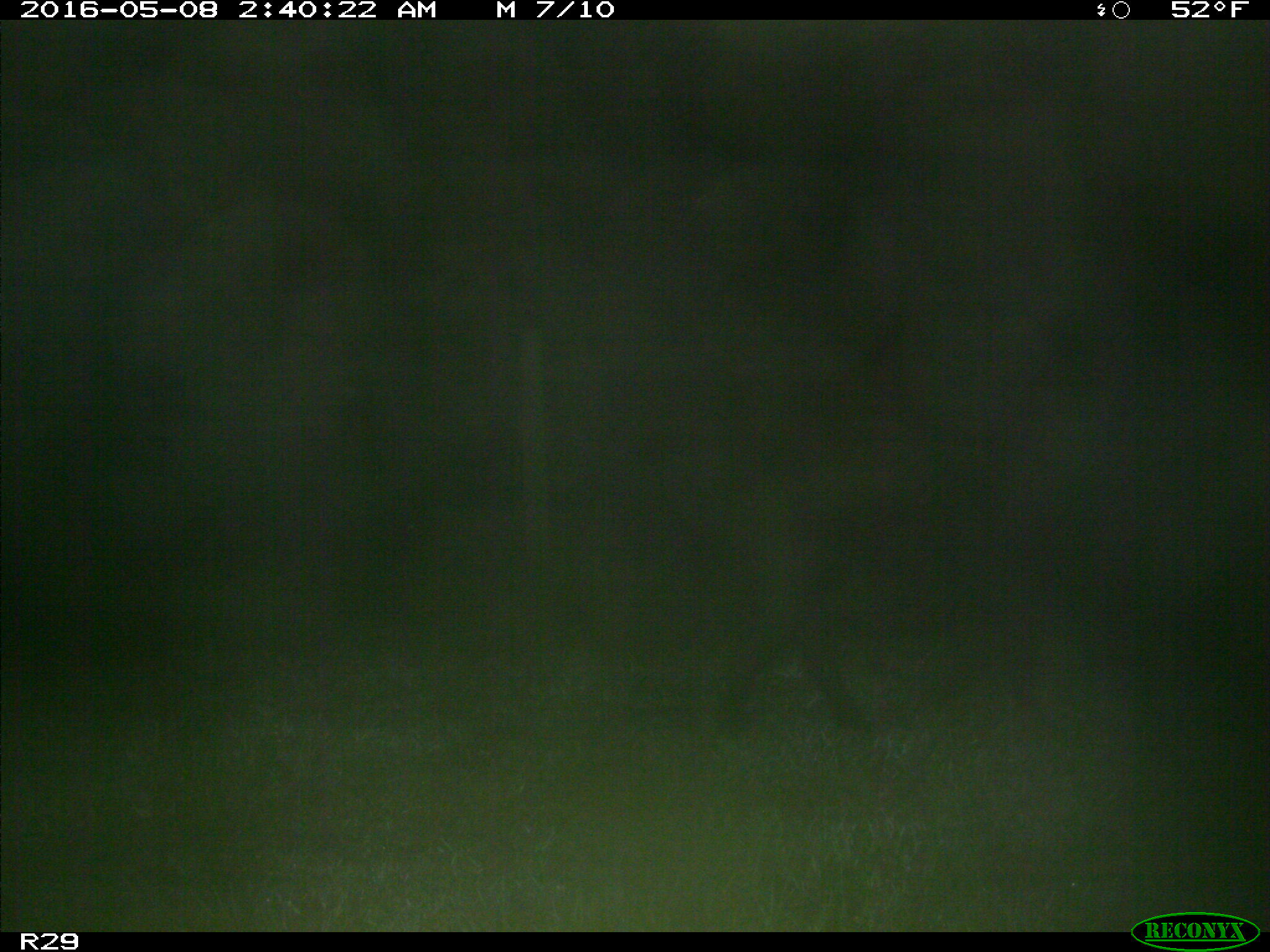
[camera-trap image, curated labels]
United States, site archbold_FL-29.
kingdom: Animalia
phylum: Chordata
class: Mammalia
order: Artiodactyla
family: Suidae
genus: Sus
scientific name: Sus scrofa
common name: wild boar